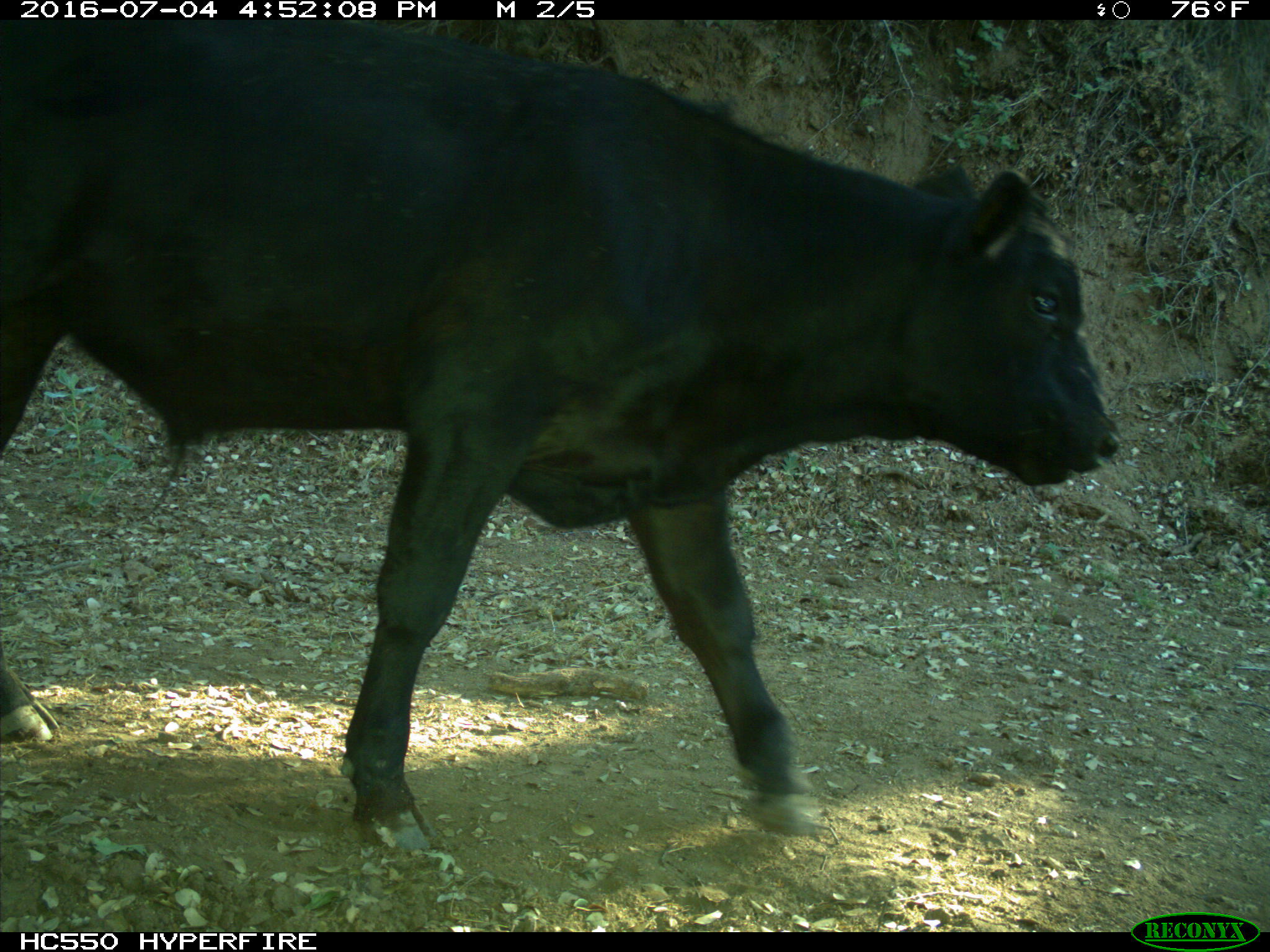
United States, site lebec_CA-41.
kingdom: Animalia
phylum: Chordata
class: Mammalia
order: Artiodactyla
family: Bovidae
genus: Bos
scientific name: Bos taurus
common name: domestic cow